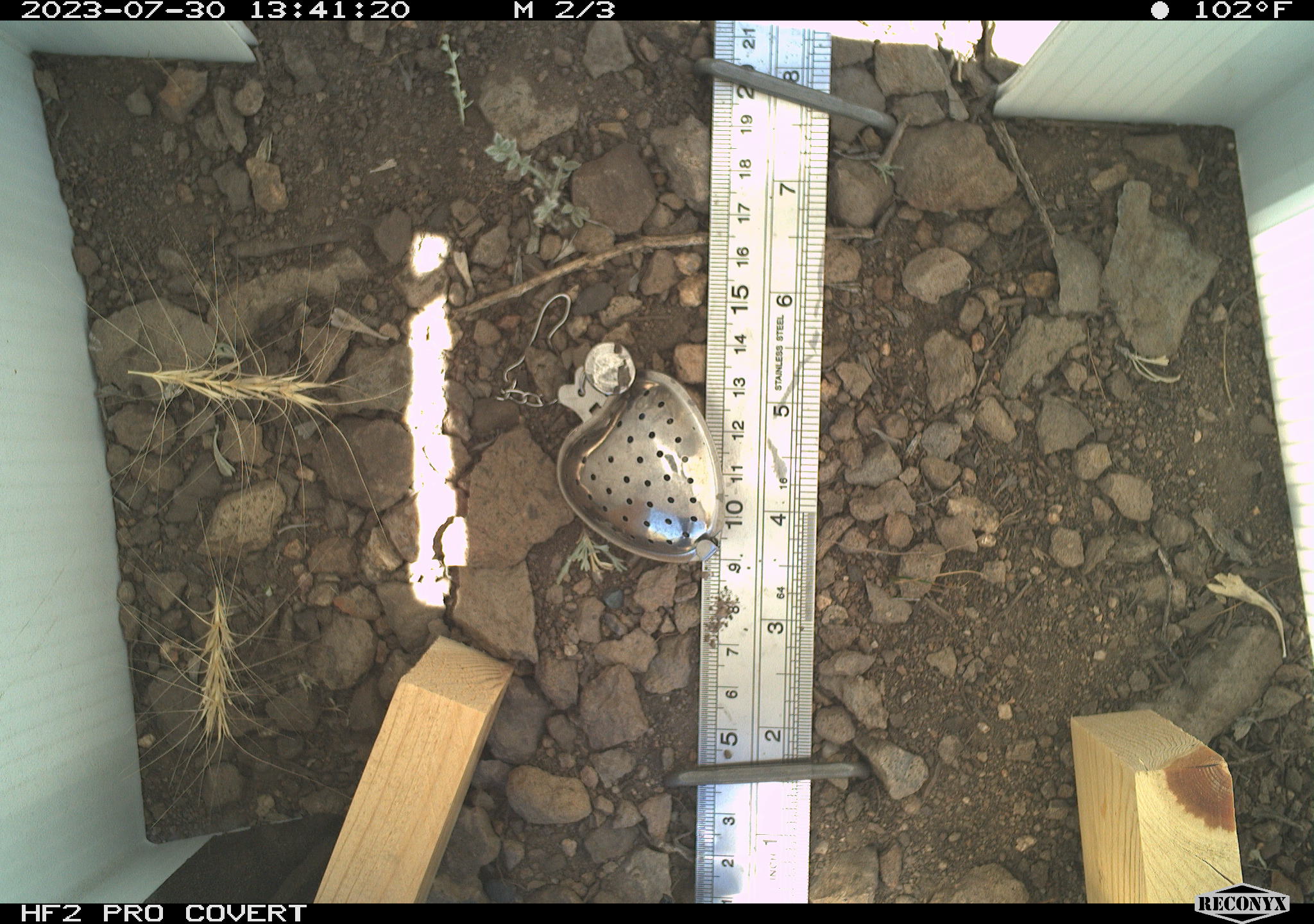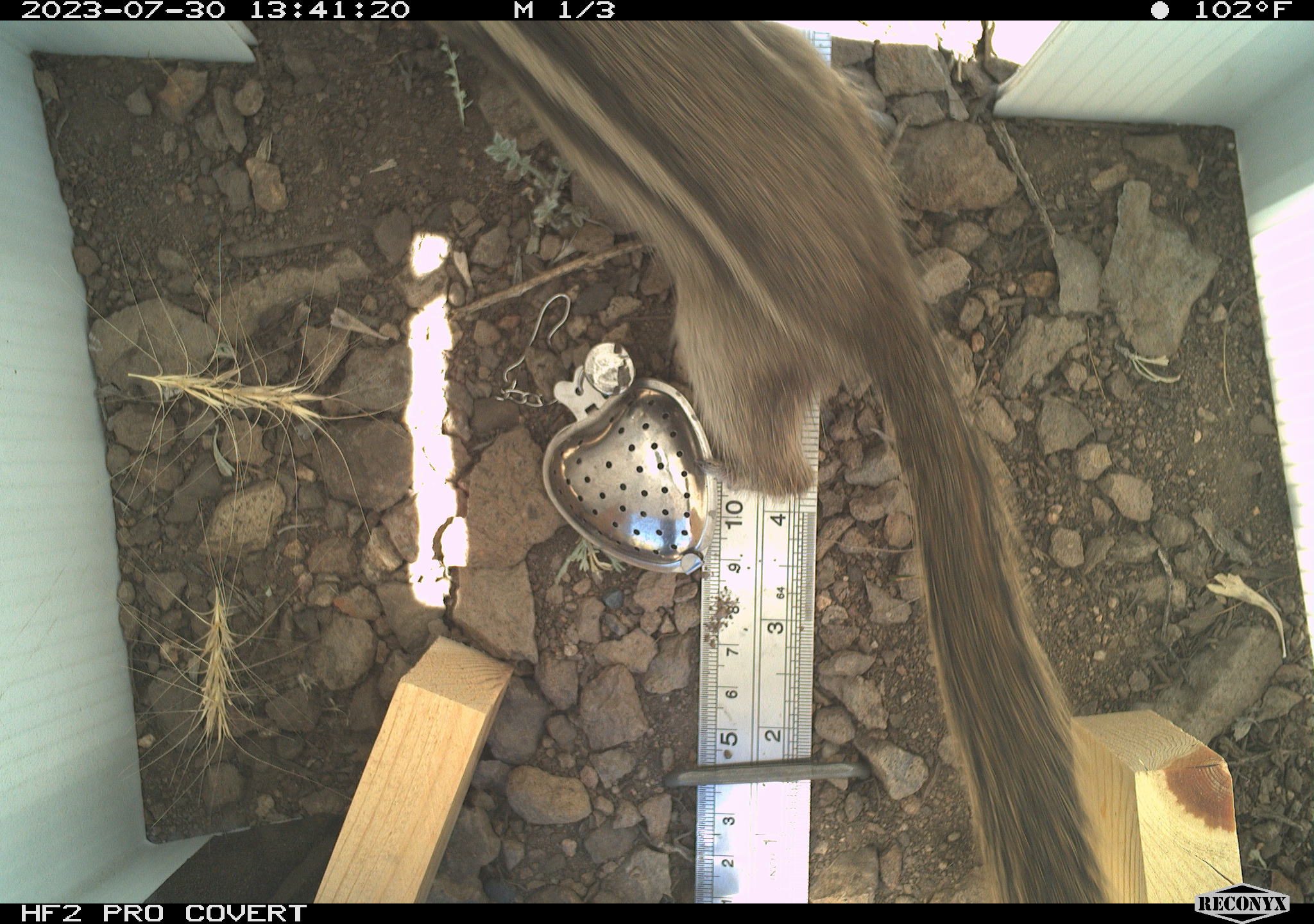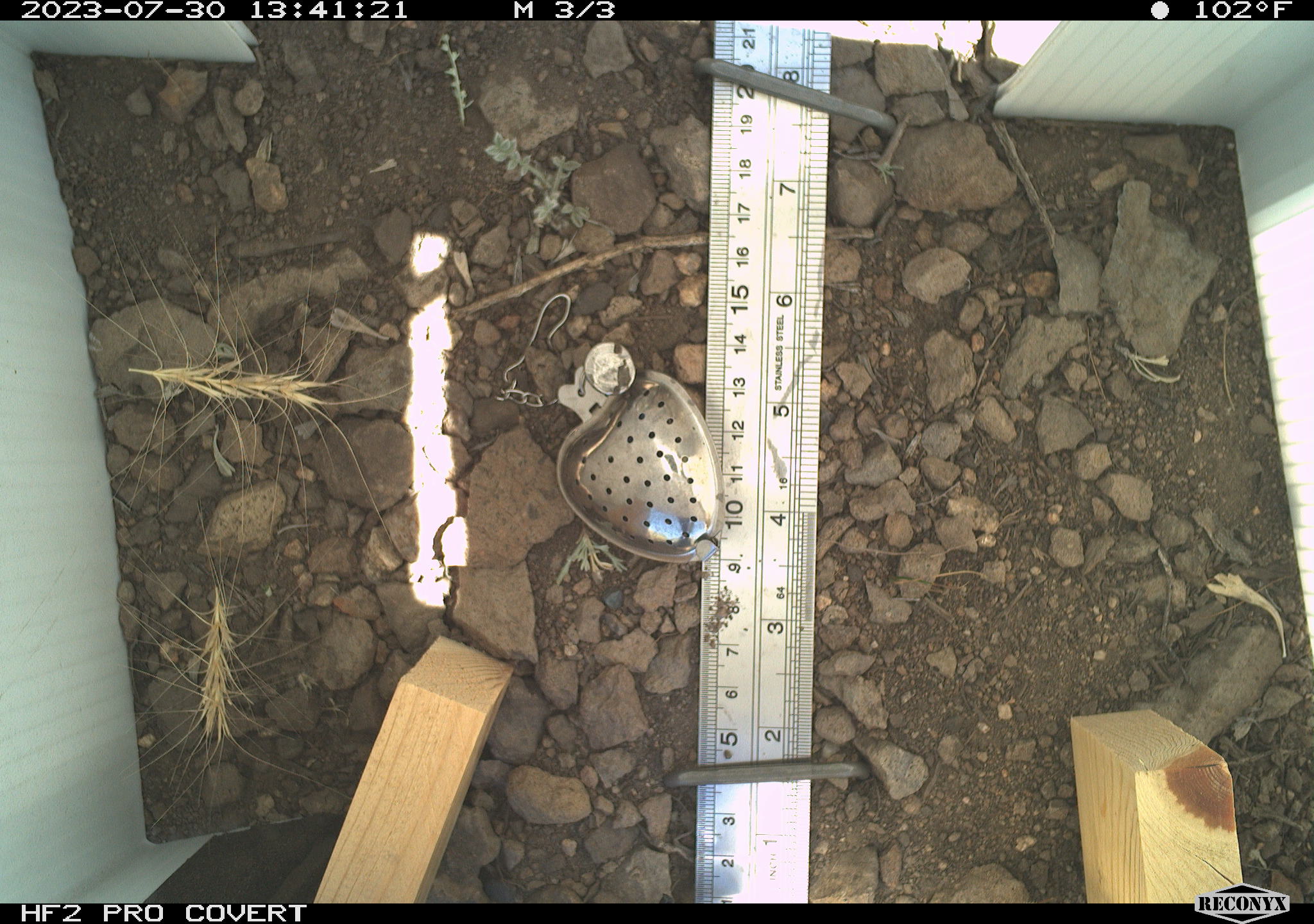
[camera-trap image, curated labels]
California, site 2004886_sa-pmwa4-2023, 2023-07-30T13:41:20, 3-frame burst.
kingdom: Animalia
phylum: Chordata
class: Mammalia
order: Rodentia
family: Sciuridae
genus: Callospermophilus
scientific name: Callospermophilus lateralis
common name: golden mantled ground squirrel